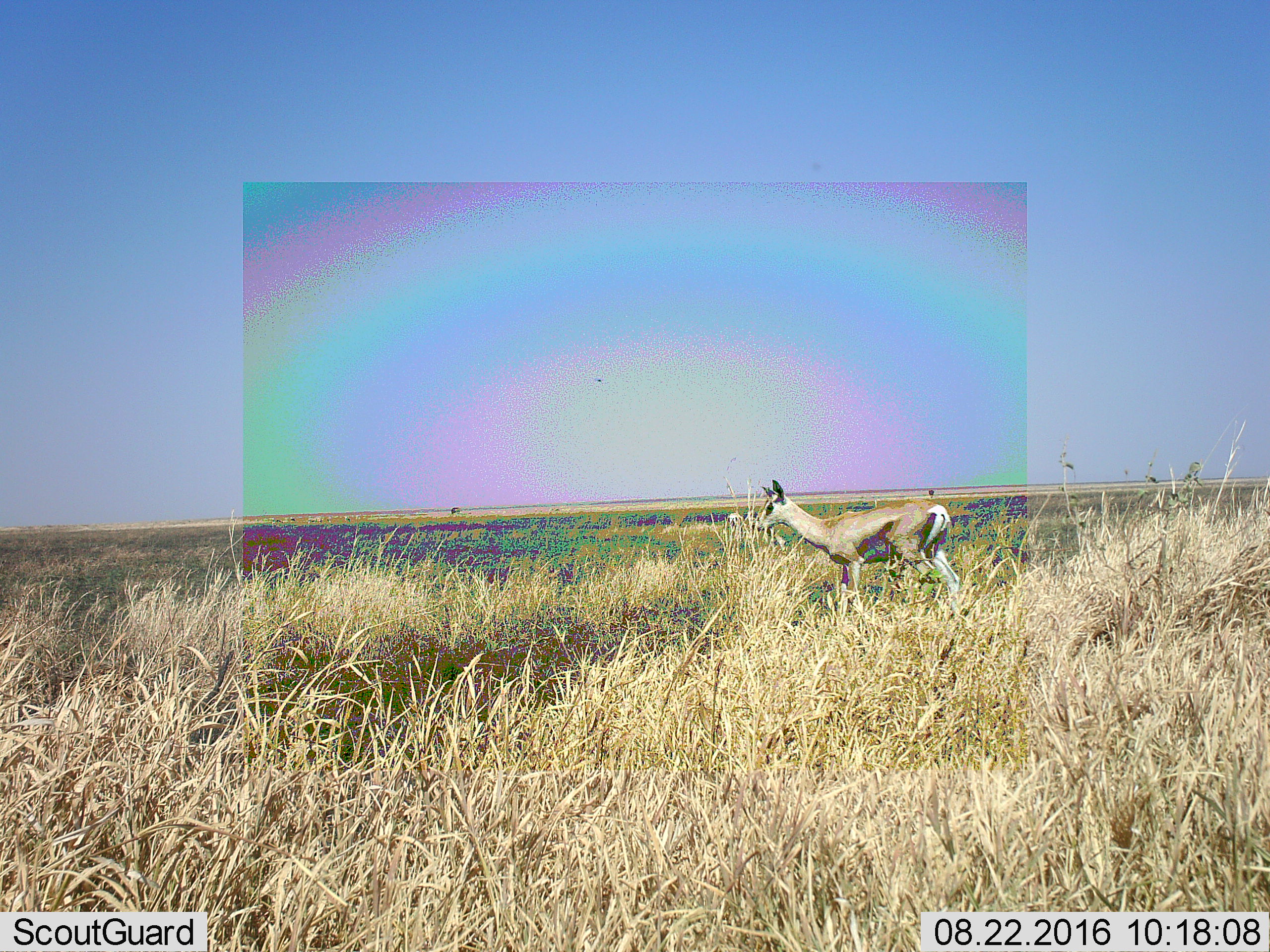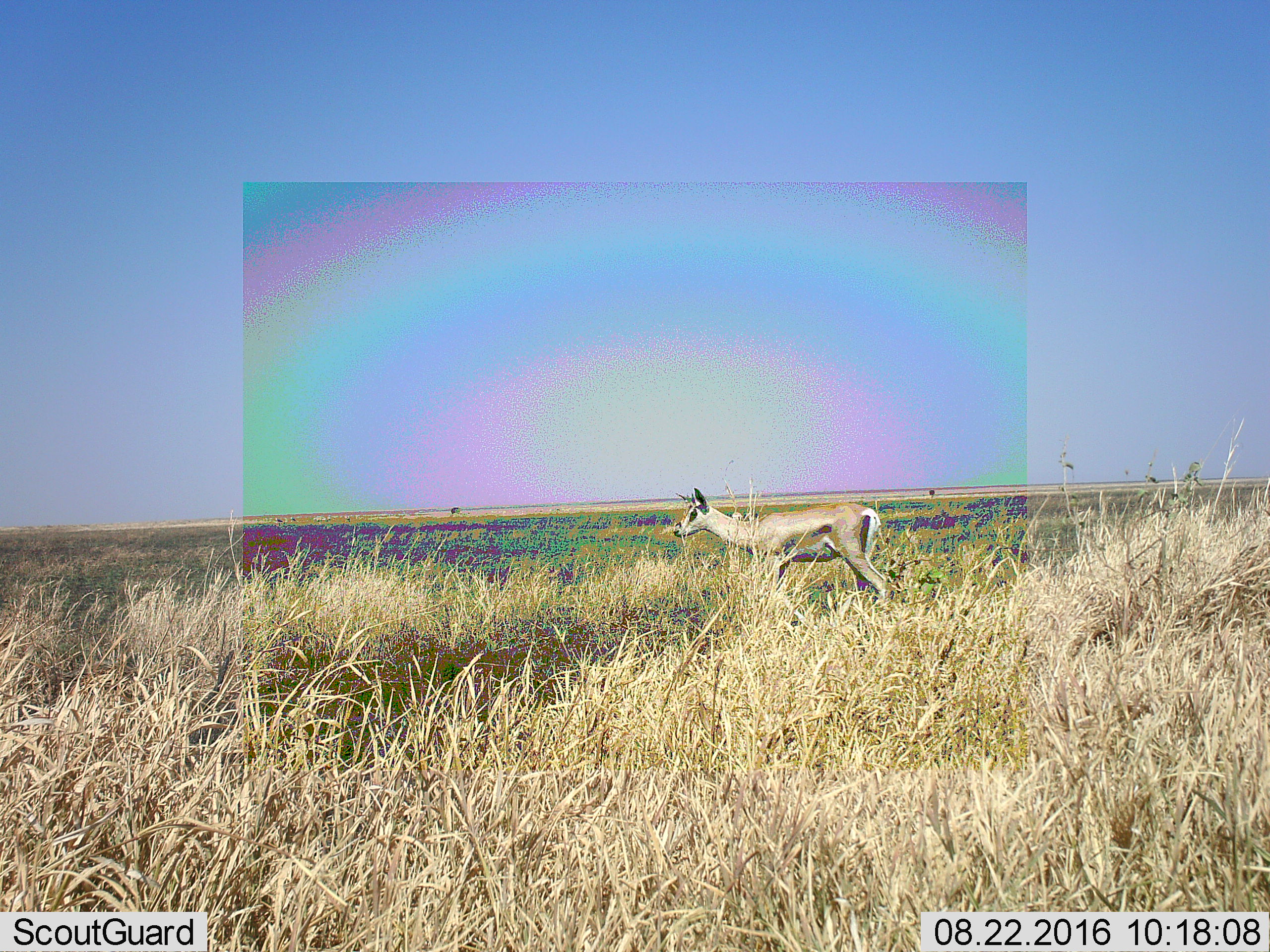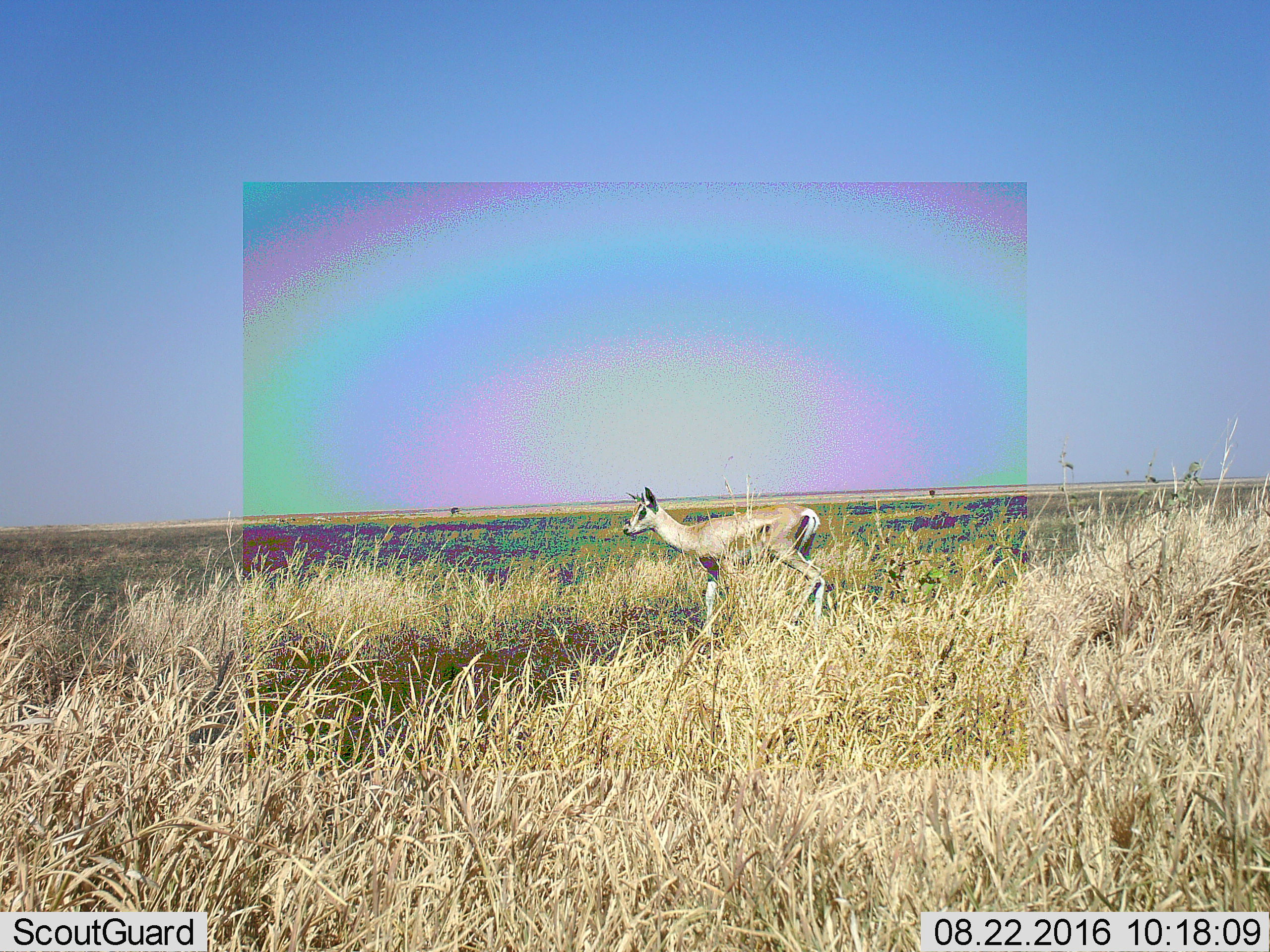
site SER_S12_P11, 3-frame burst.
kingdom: Animalia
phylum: Chordata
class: Mammalia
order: Artiodactyla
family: Bovidae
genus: Nanger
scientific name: Nanger granti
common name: grant's gazelle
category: gazellegrants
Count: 1.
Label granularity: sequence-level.